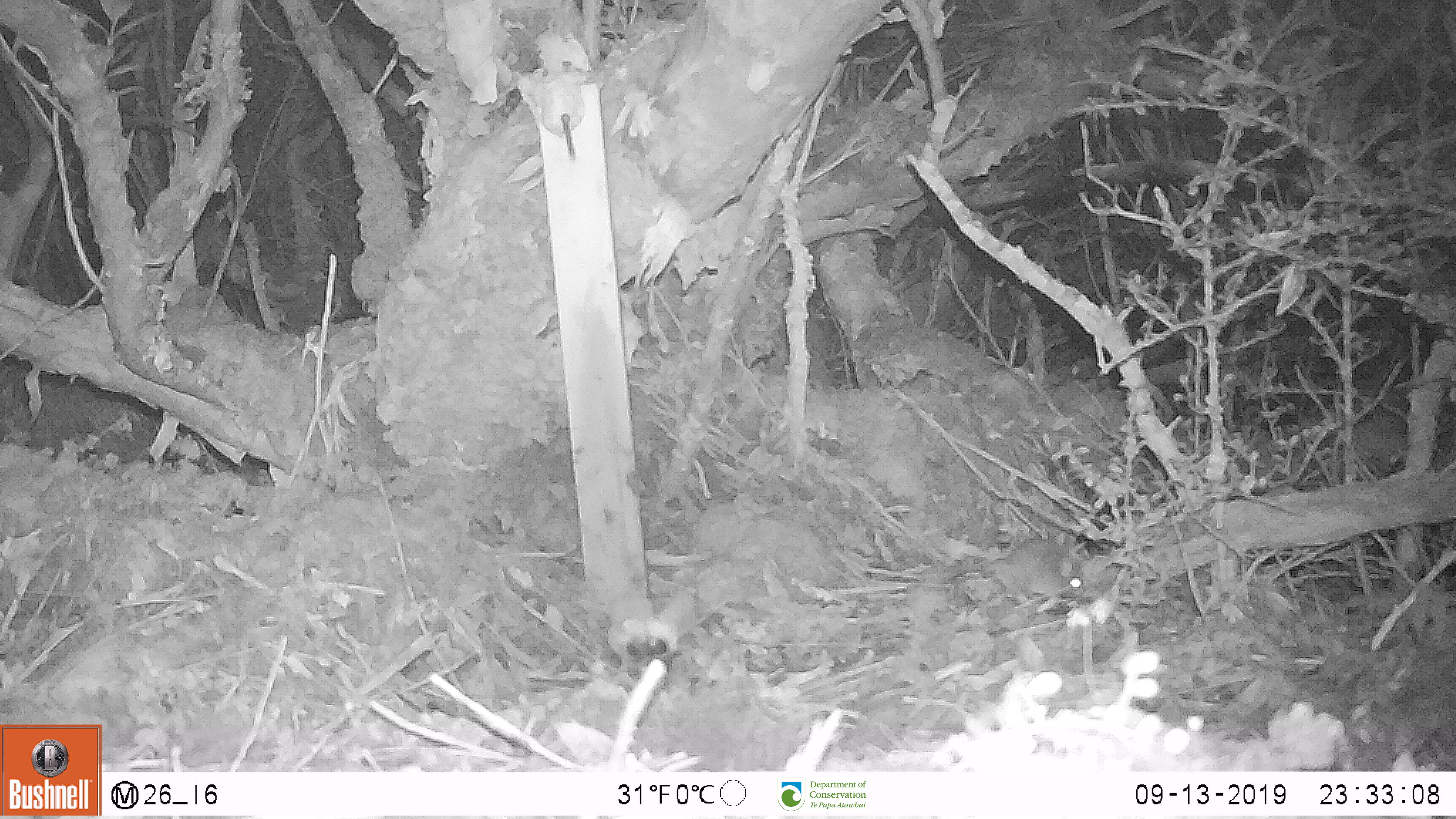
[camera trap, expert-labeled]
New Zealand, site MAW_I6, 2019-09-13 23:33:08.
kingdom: Animalia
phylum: Chordata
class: Mammalia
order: Rodentia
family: Muridae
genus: Mus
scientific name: Mus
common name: mouse